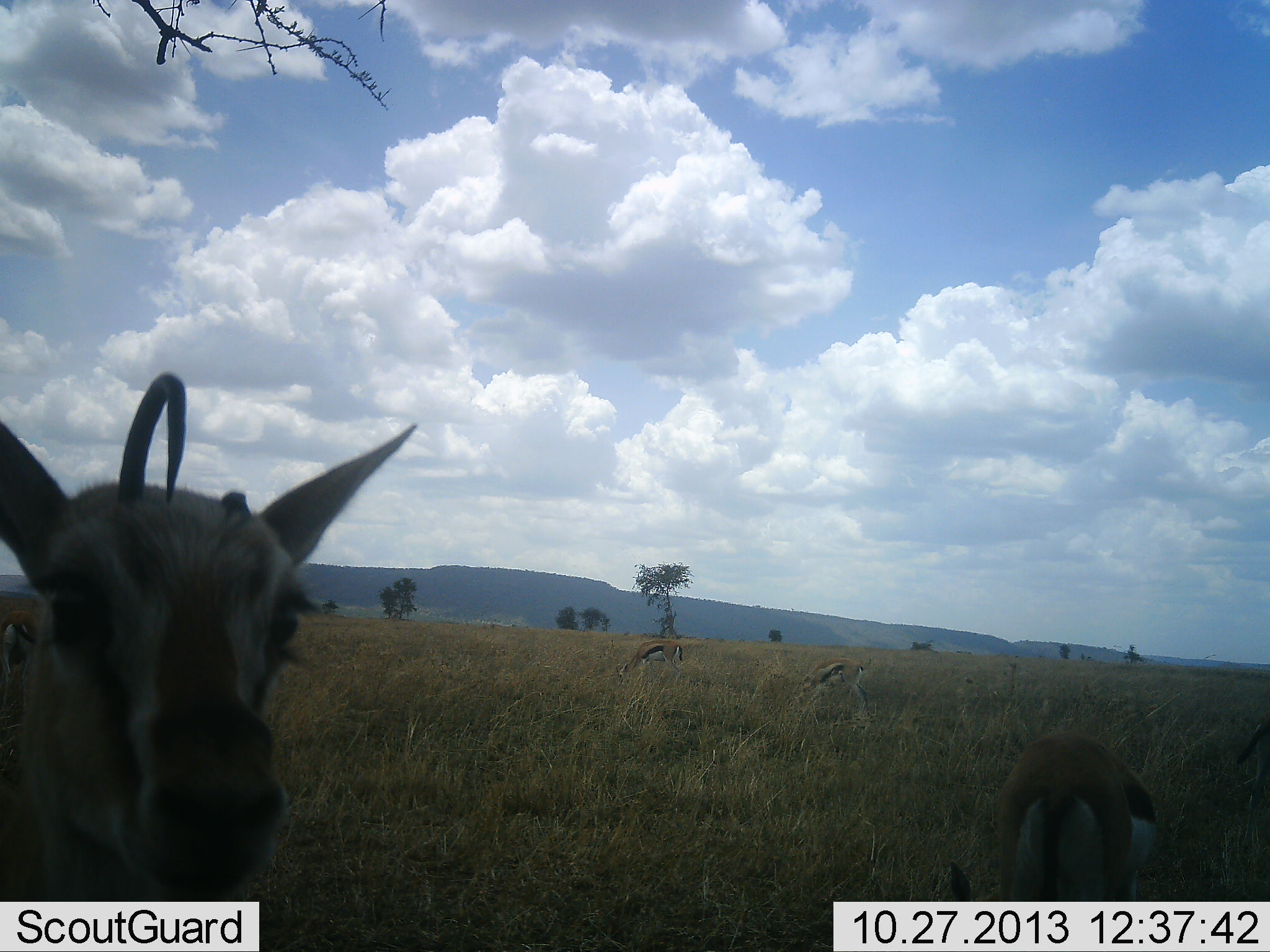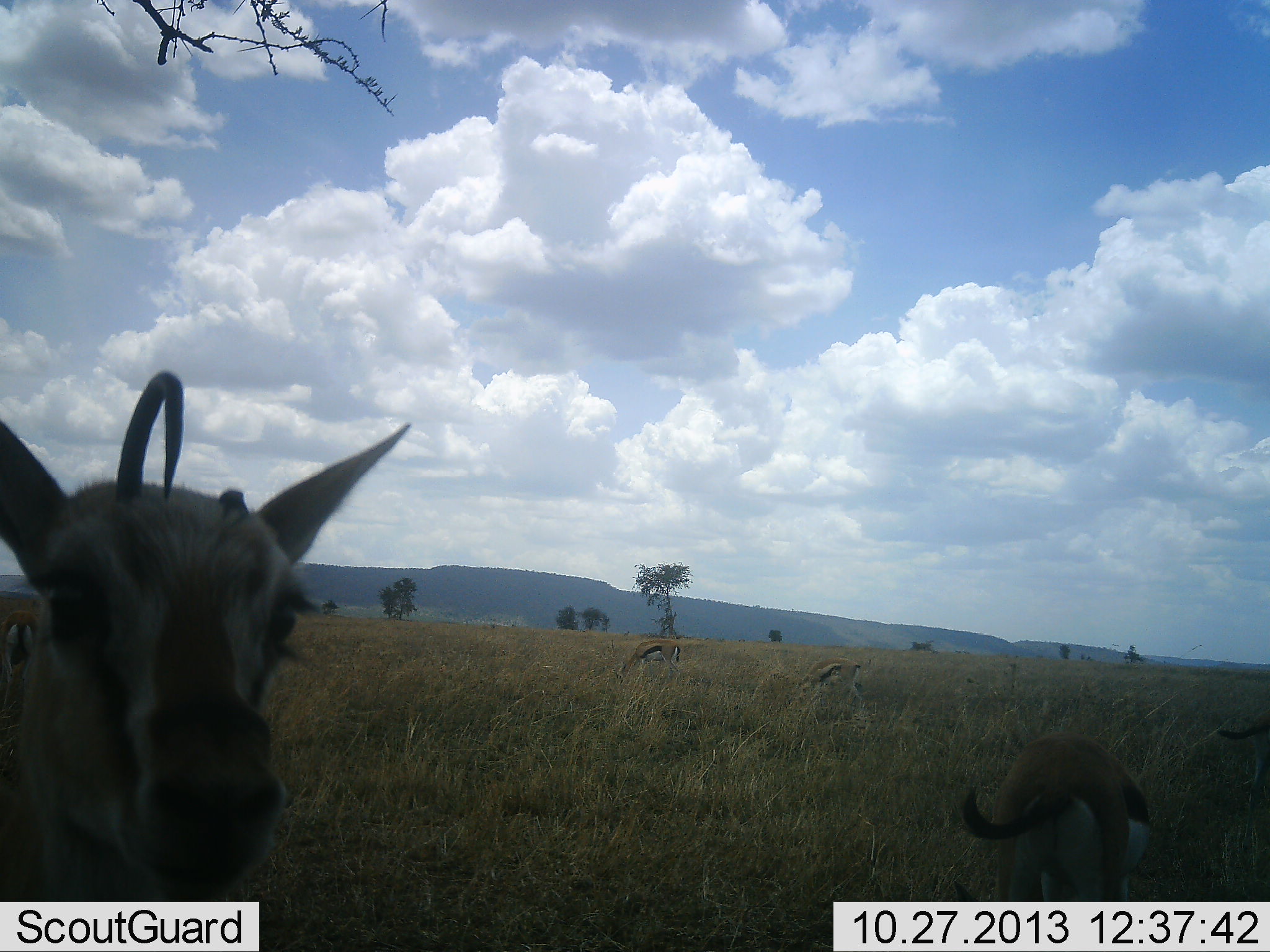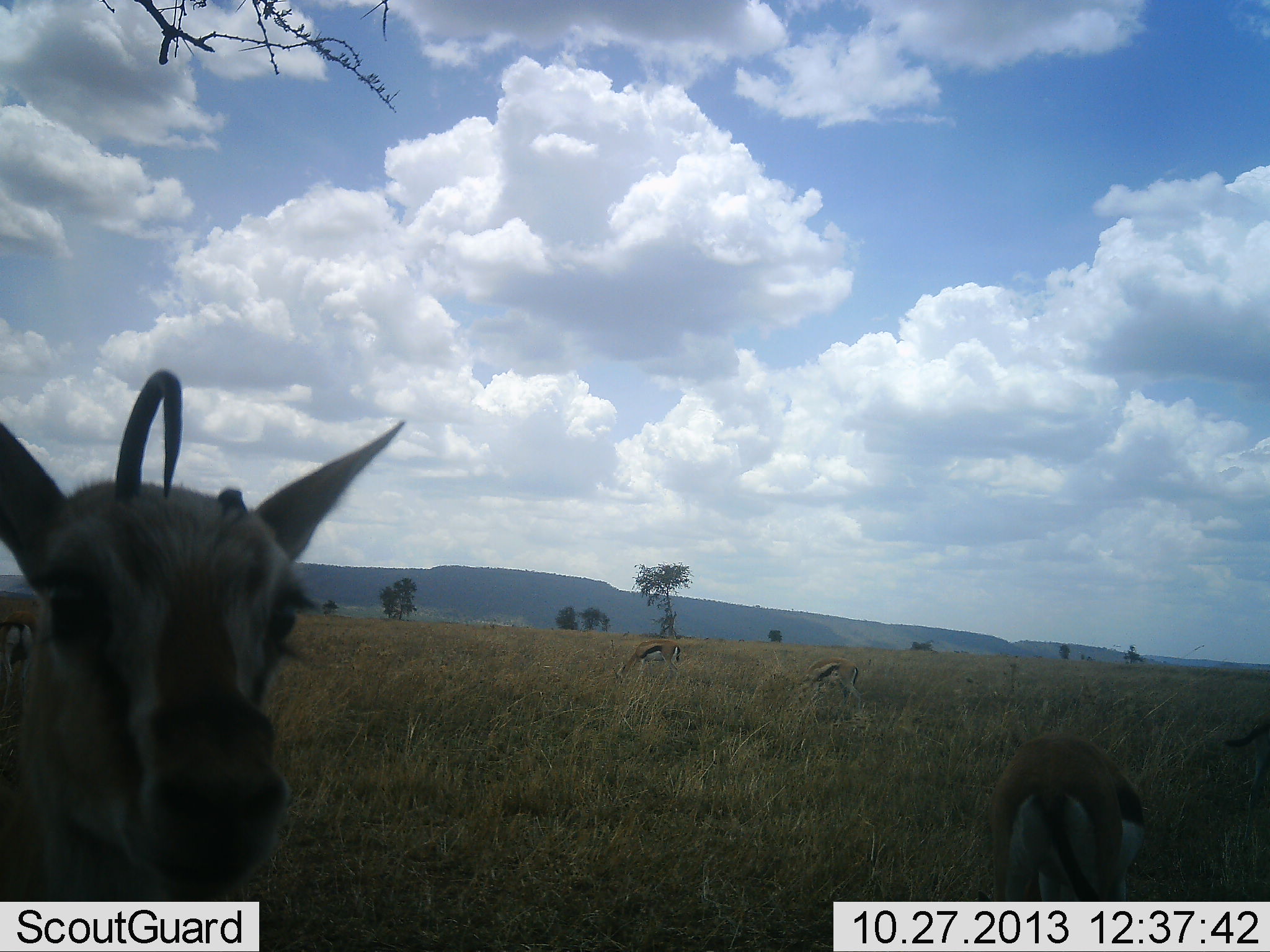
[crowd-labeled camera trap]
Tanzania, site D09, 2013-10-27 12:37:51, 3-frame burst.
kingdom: Animalia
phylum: Chordata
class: Mammalia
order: Artiodactyla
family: Bovidae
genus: Eudorcas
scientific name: Eudorcas thomsonii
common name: thomson's gazelle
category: gazellethomsons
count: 5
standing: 90%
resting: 0%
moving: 10%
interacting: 0%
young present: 0%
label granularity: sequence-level